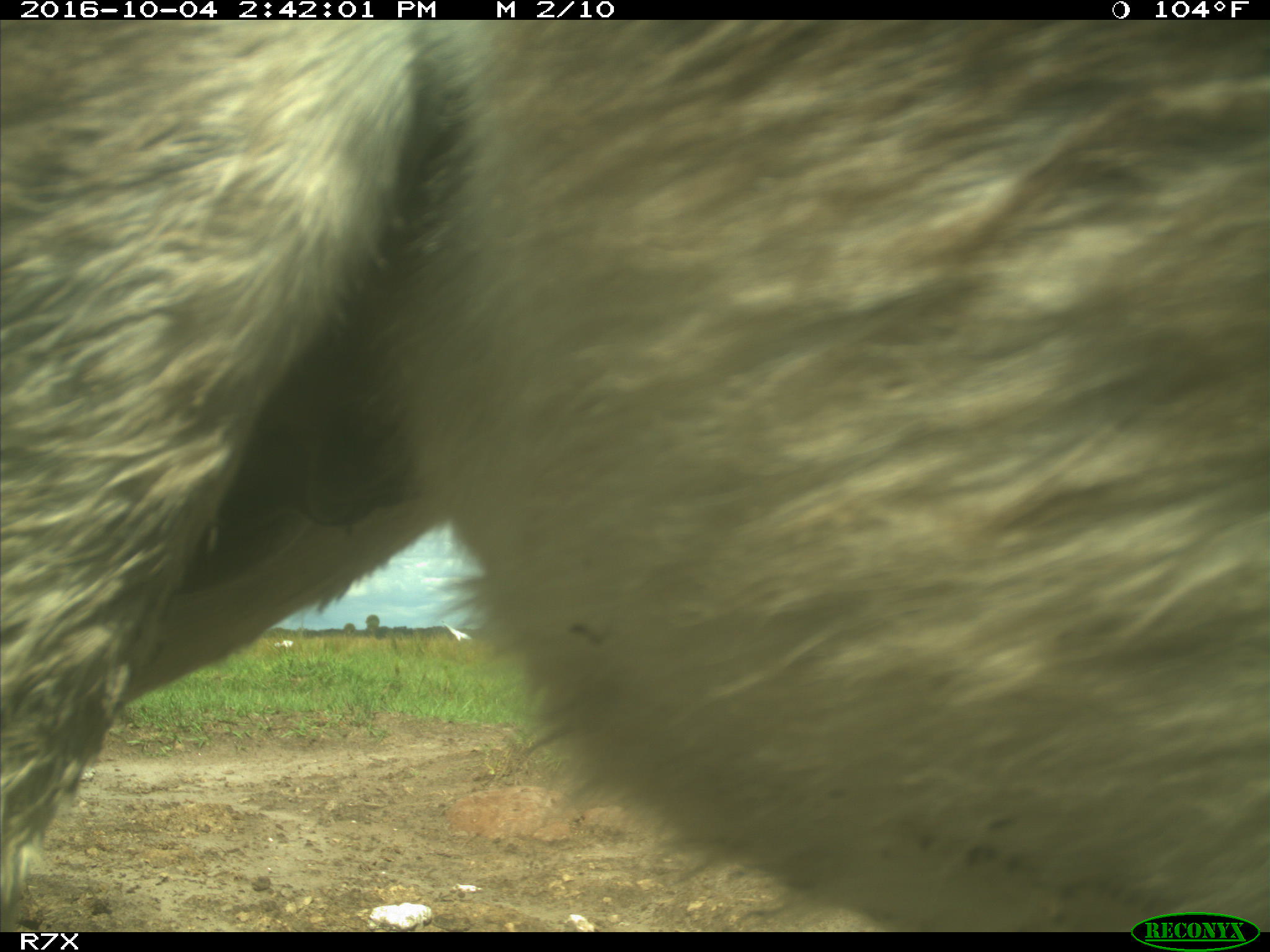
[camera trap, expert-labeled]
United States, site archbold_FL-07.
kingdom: Animalia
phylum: Chordata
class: Mammalia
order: Perissodactyla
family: Equidae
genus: Equus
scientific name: Equus africanus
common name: african wild ass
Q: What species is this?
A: Equus africanus (african wild ass).